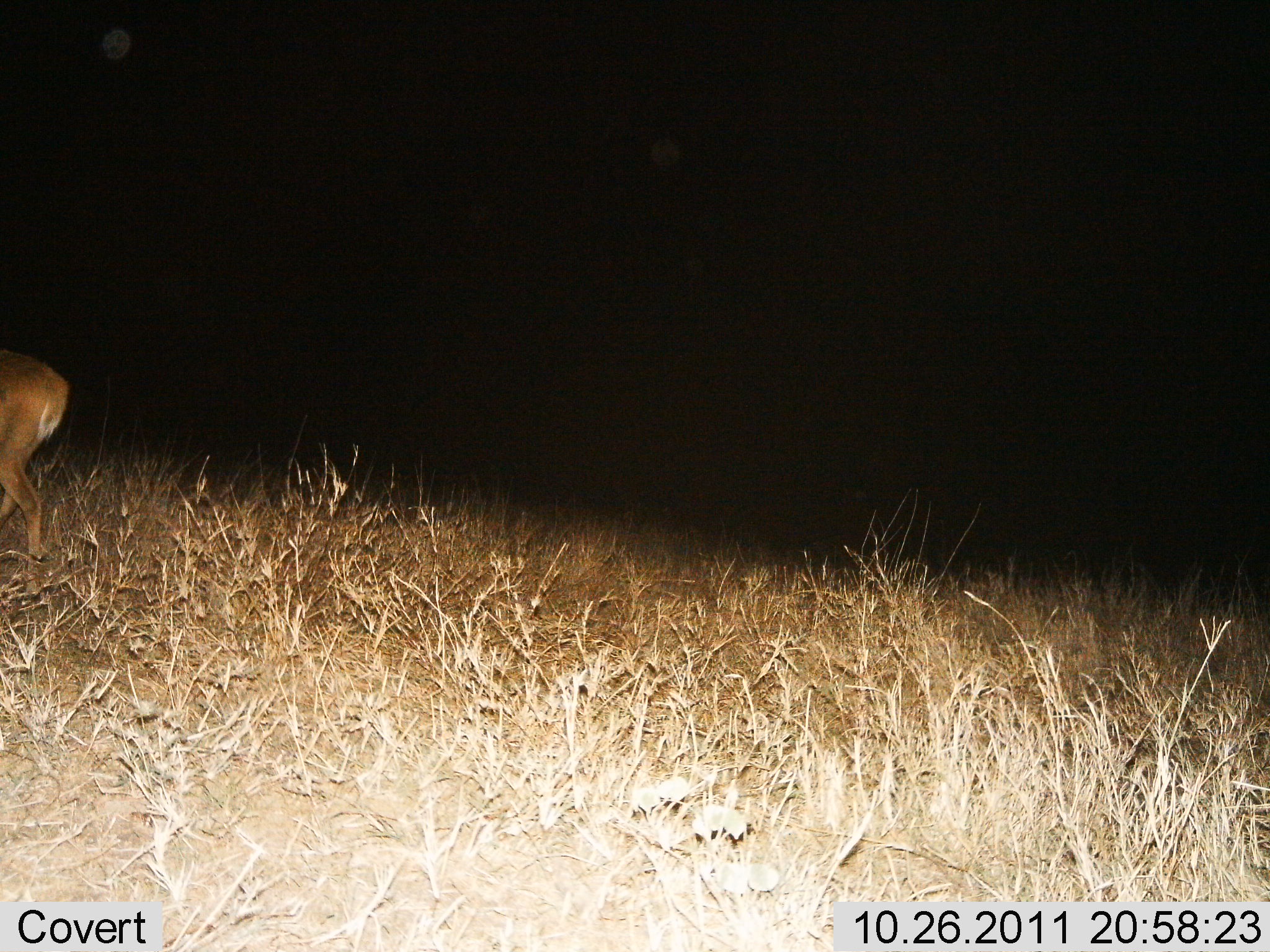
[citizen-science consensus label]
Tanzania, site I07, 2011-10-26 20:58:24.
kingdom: Animalia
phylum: Chordata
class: Mammalia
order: Artiodactyla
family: Bovidae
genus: Redunca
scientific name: Redunca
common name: reedbuck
Reedbuck (Redunca), count 1. Behavior (volunteer vote fractions): standing 20%, resting 0%, moving 80%, interacting 0%. Young present (vote fraction): 0%. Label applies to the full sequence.